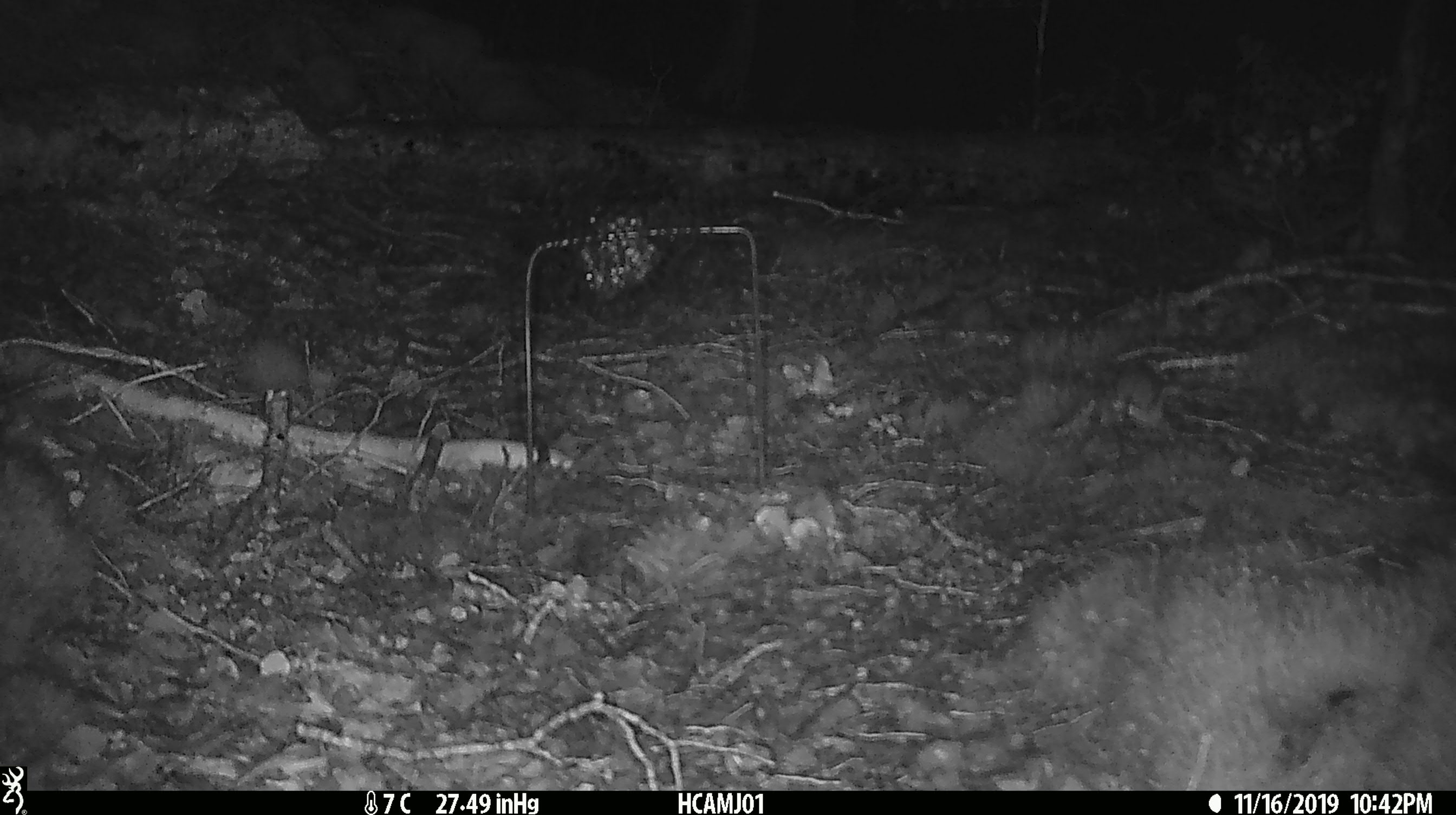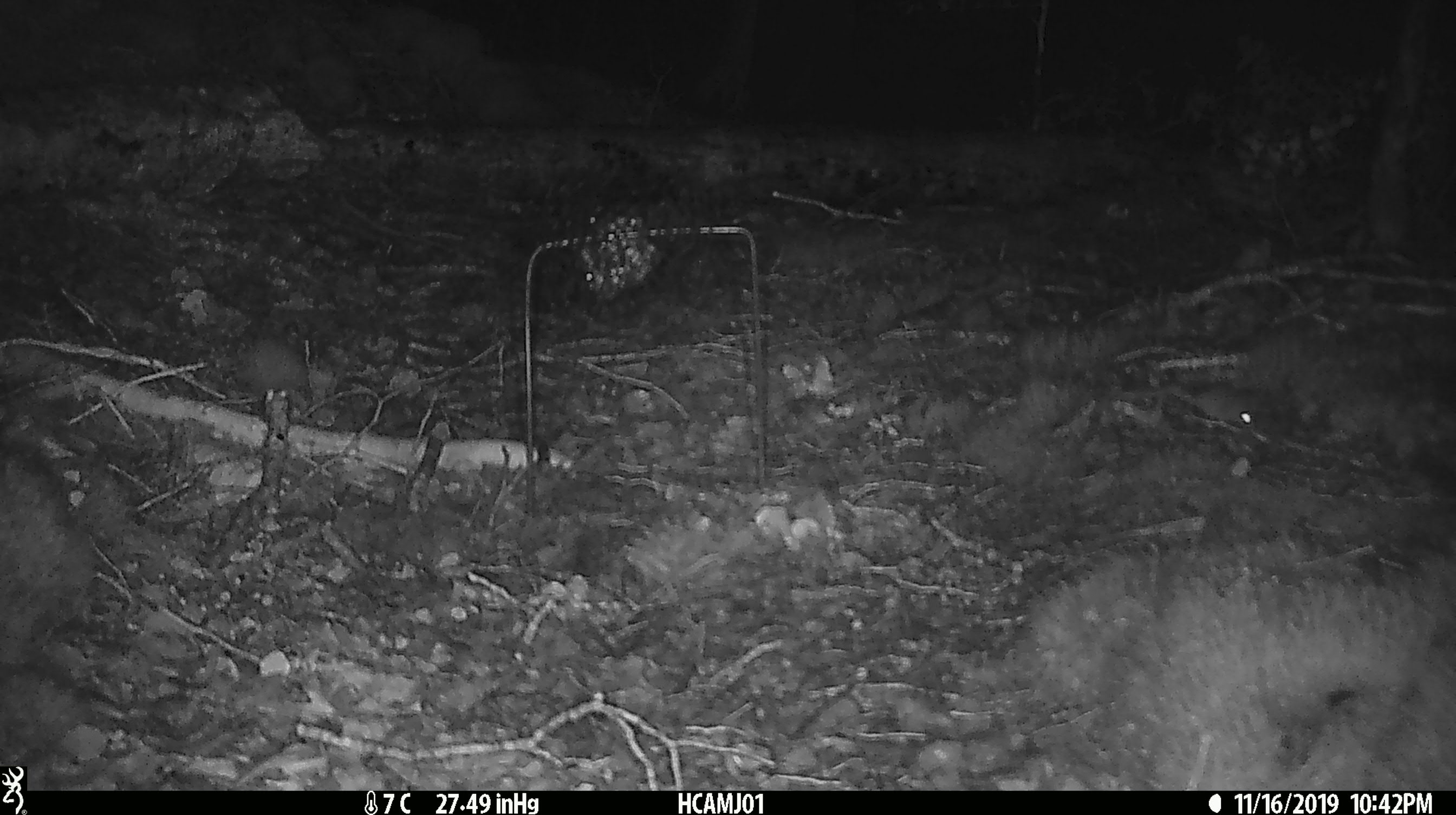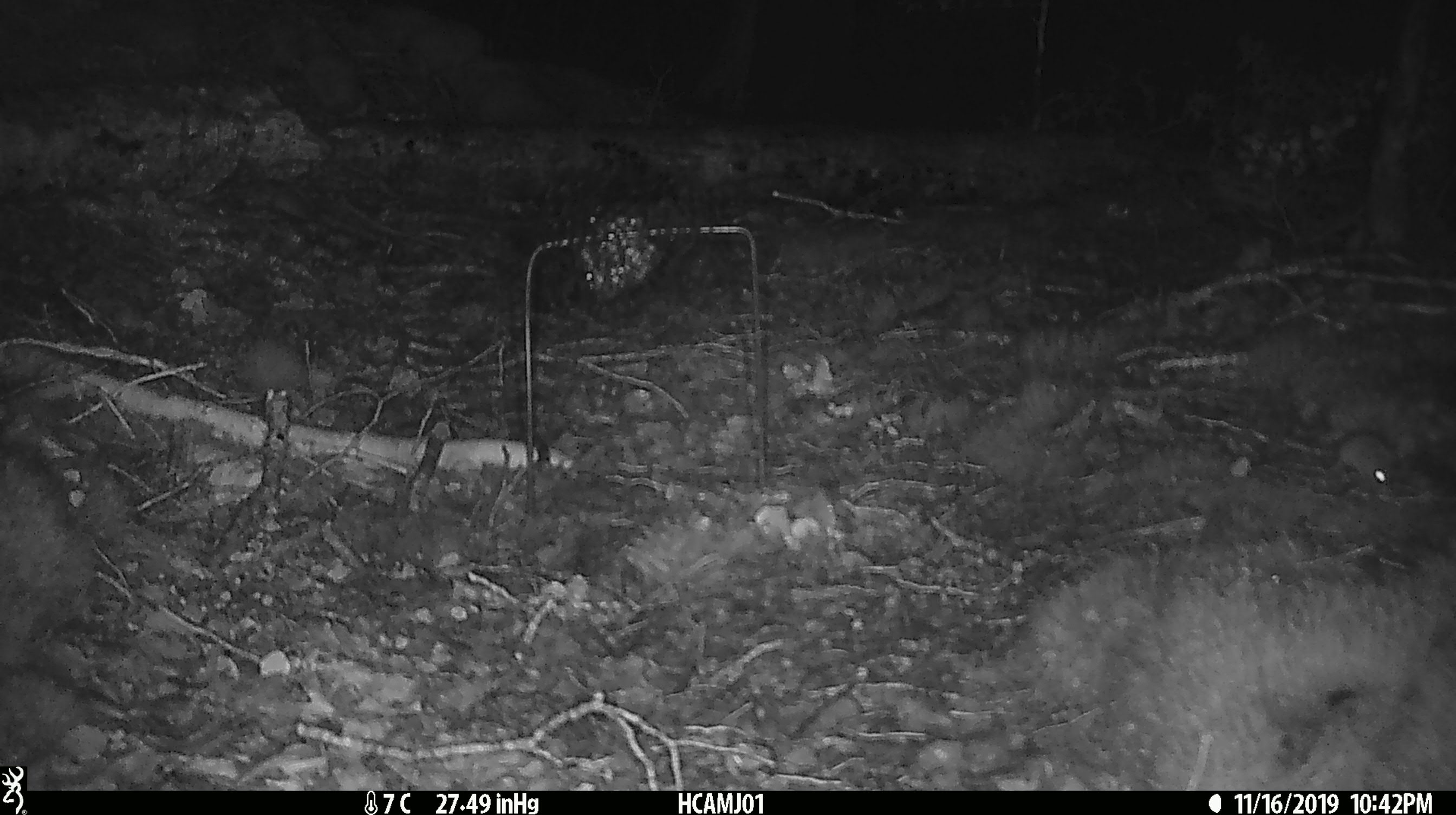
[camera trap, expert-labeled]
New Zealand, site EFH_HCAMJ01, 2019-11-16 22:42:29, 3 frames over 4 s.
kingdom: Animalia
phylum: Chordata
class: Mammalia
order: Rodentia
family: Muridae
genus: Mus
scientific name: Mus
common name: mouse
Mouse (Mus).